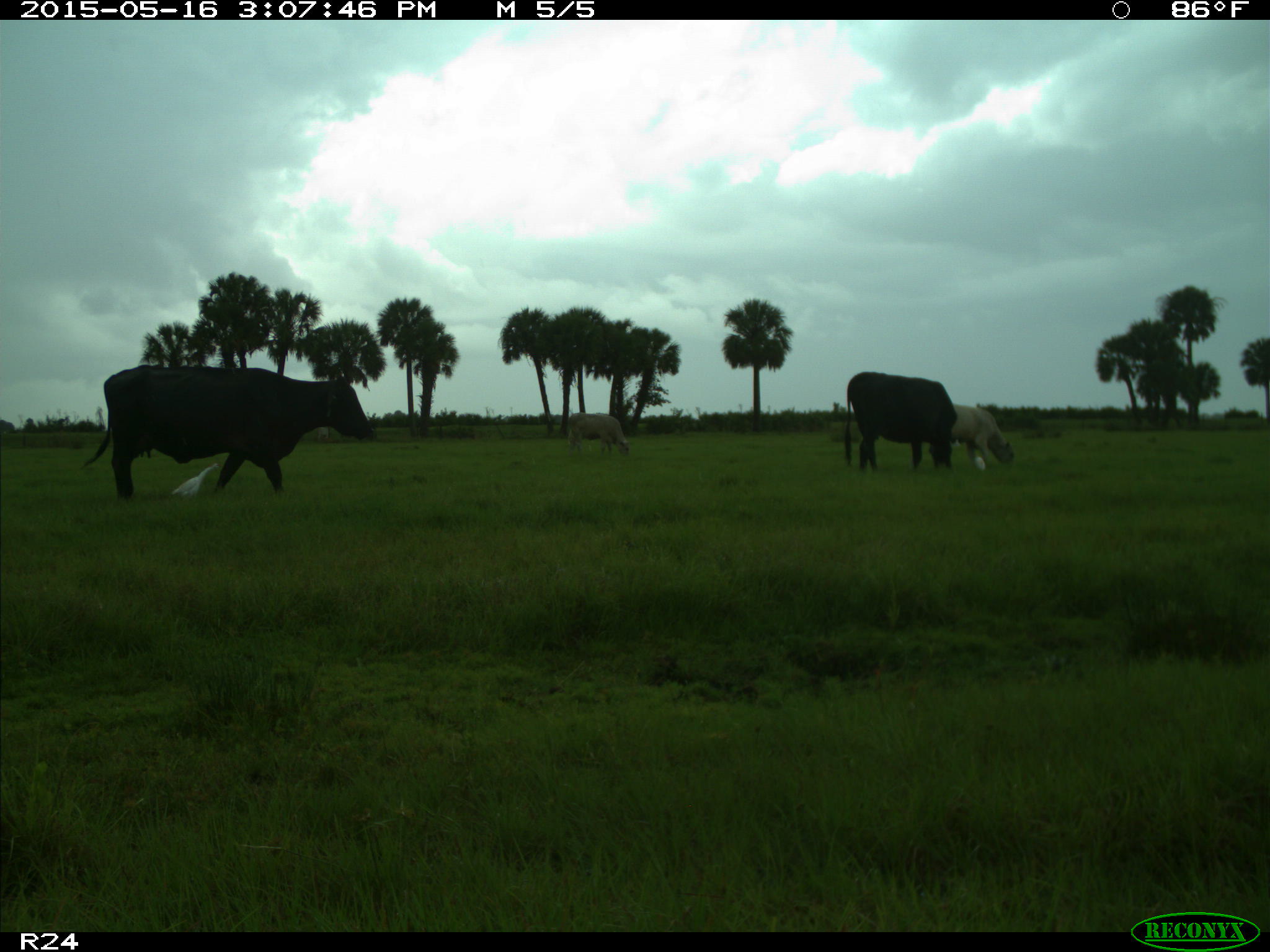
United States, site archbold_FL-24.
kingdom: Animalia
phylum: Chordata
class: Mammalia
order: Artiodactyla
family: Bovidae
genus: Bos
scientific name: Bos taurus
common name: domestic cow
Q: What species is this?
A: Bos taurus (domestic cow).